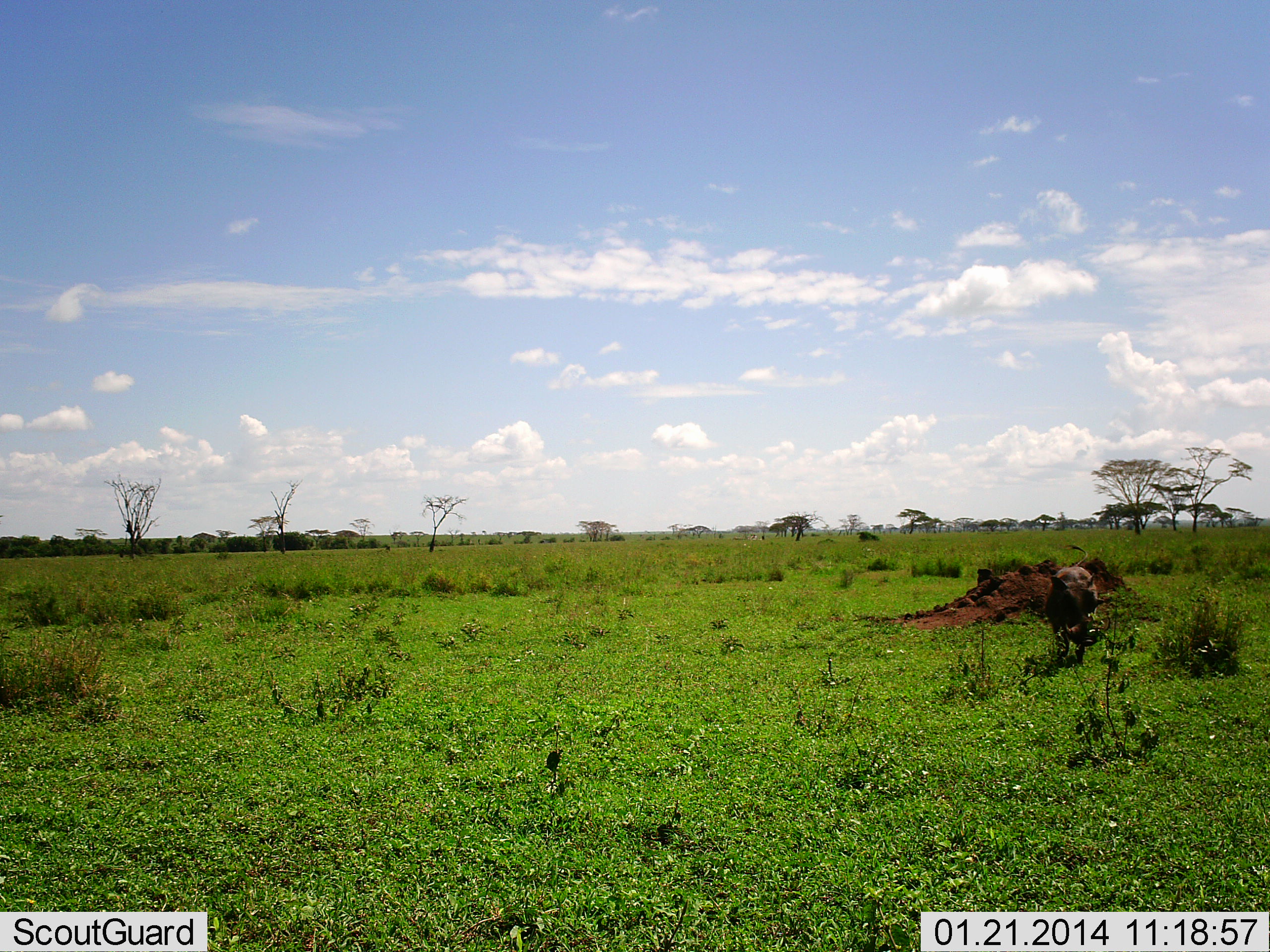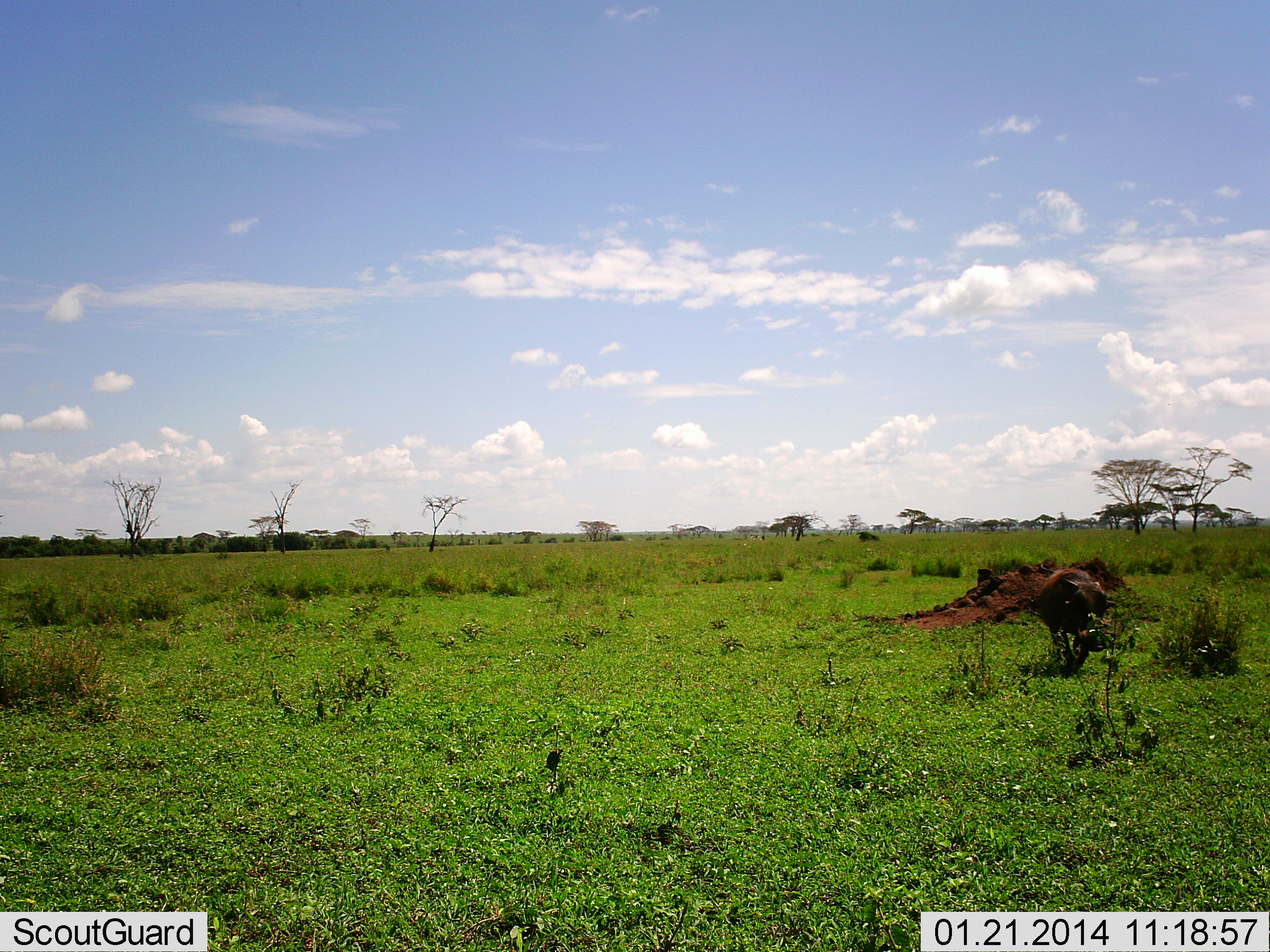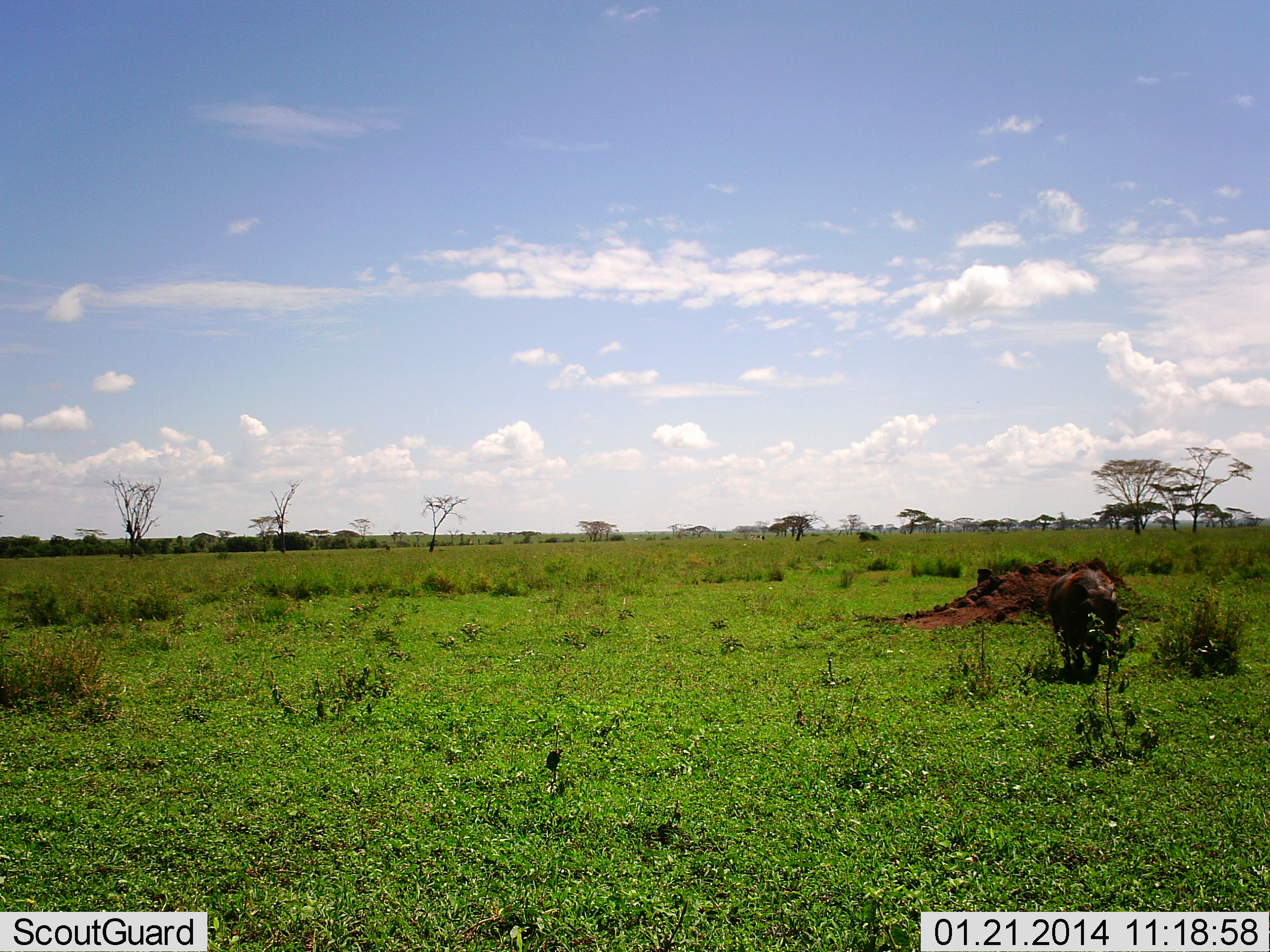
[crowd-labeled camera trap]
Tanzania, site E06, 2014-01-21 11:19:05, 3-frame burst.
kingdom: Animalia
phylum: Chordata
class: Mammalia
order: Artiodactyla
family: Suidae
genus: Phacochoerus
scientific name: Phacochoerus africanus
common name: warthog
Warthog (Phacochoerus africanus), count 1. Behavior (volunteer vote fractions): standing 0%, resting 0%, moving 100%, interacting 0%. Young present (vote fraction): 0%. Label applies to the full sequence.